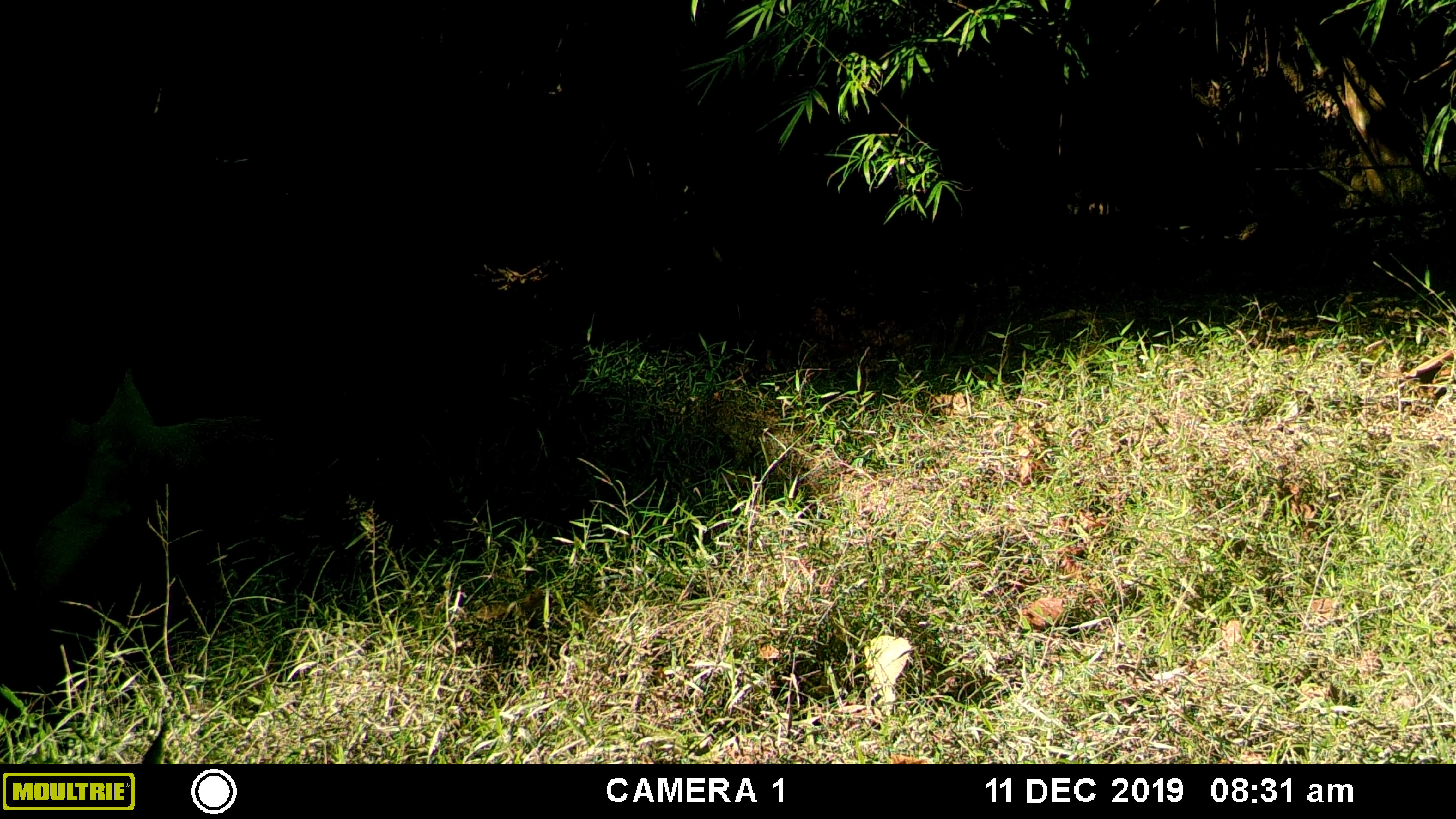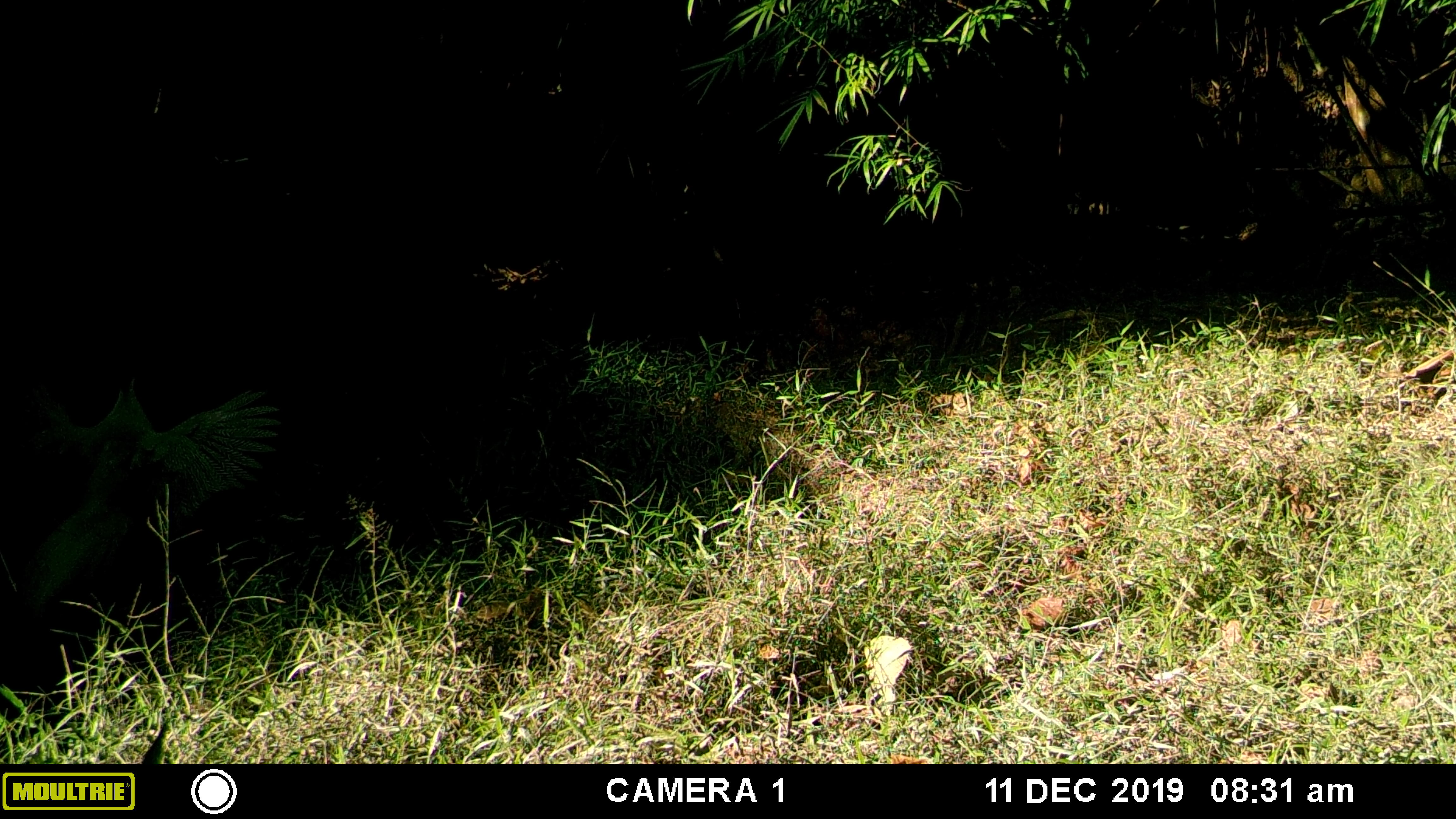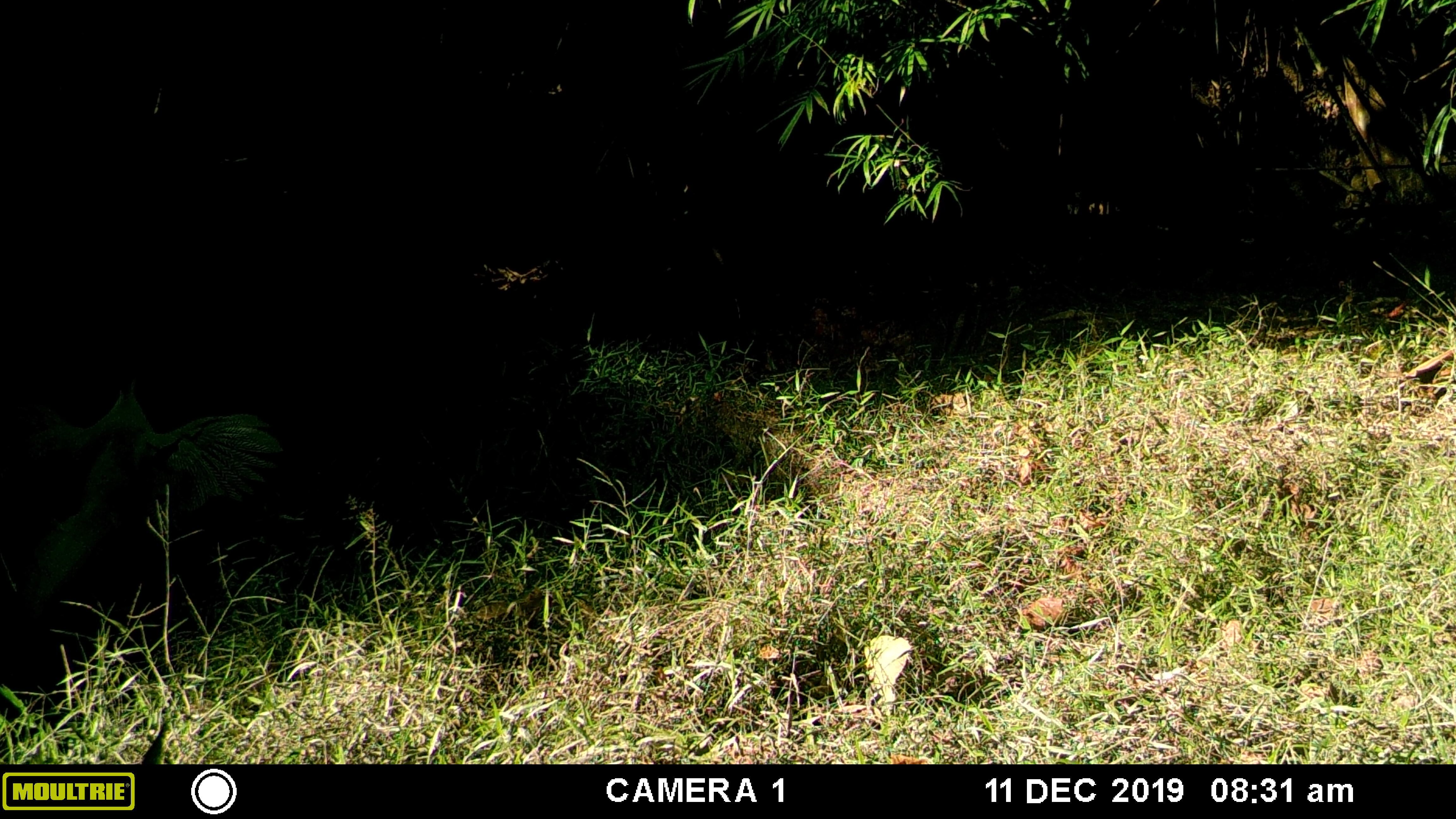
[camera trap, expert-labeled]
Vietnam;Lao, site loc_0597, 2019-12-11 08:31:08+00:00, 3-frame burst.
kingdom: Animalia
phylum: Chordata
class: Aves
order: Galliformes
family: Phasianidae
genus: Lophura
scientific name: Lophura nycthemera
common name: silver pheasant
Silver pheasant (Lophura nycthemera). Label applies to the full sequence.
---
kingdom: Animalia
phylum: Chordata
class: Mammalia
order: Artiodactyla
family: Suidae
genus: Sus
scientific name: Sus scrofa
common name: eurasian wild pig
Eurasian wild pig (Sus scrofa). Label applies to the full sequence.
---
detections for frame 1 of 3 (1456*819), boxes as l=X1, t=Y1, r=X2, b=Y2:
silver pheasant: l=31, t=369, r=274, b=601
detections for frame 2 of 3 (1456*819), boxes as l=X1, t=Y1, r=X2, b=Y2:
silver pheasant: l=28, t=374, r=283, b=609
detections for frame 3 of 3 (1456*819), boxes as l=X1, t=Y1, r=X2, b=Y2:
silver pheasant: l=28, t=374, r=283, b=609